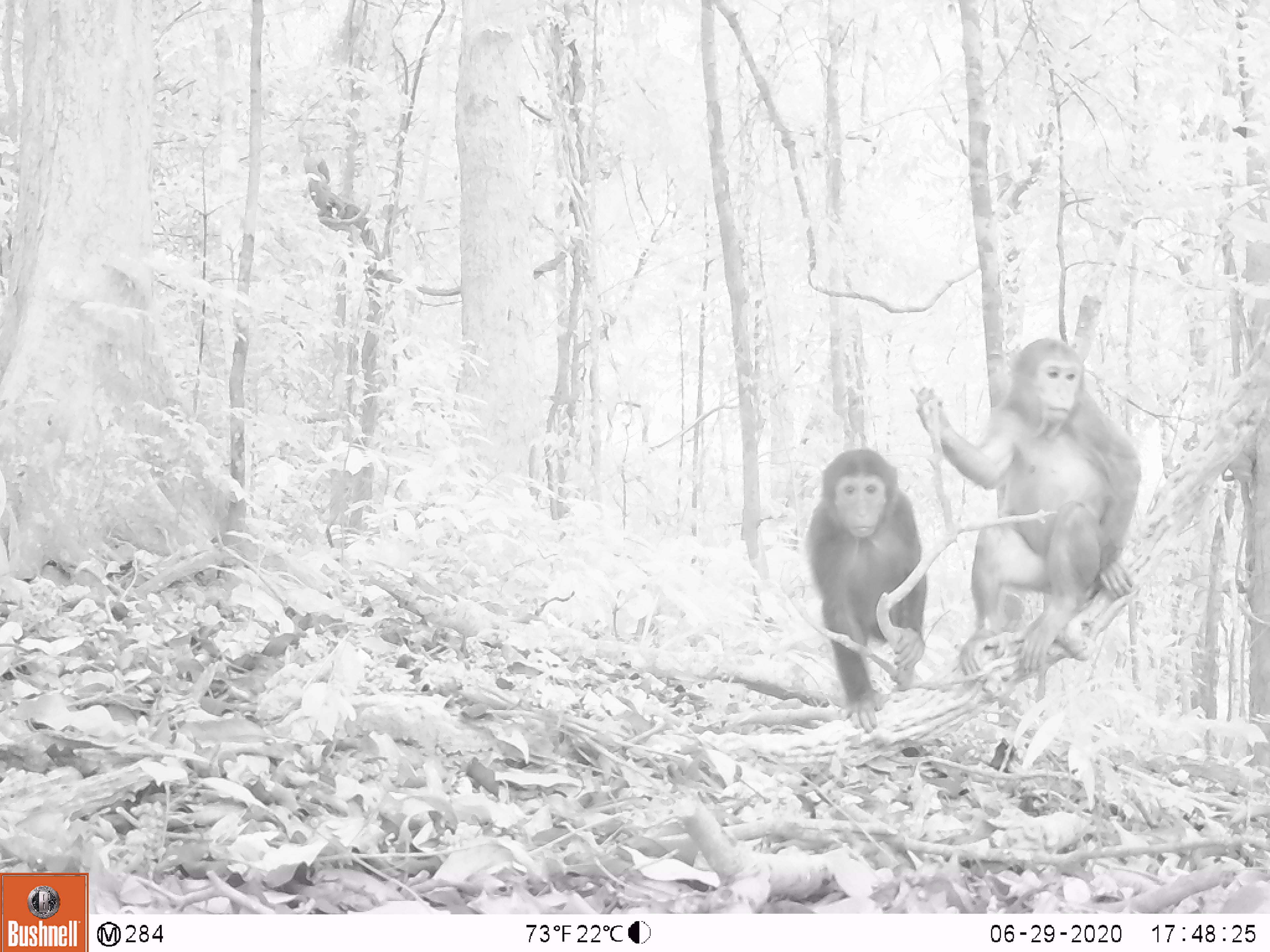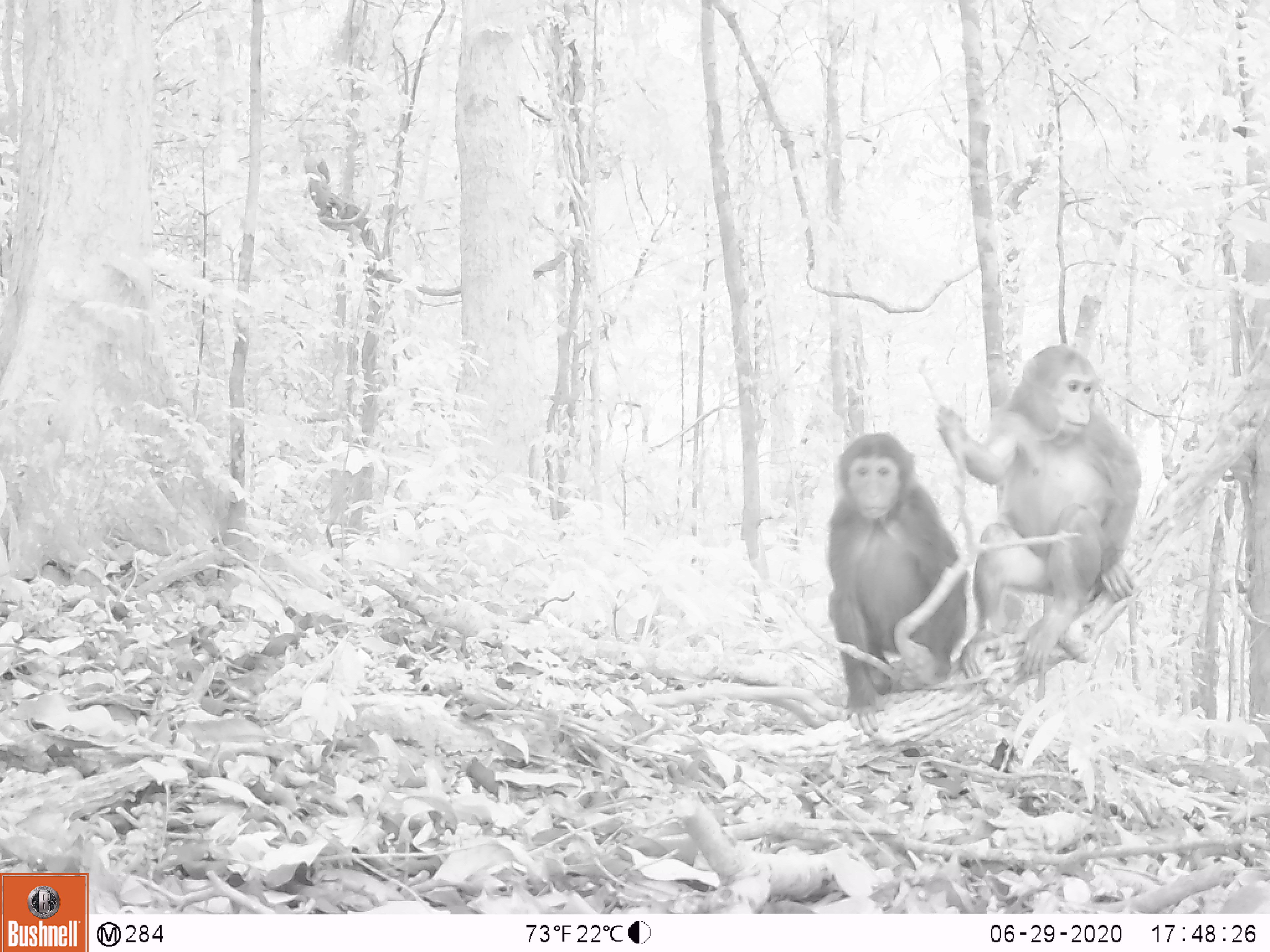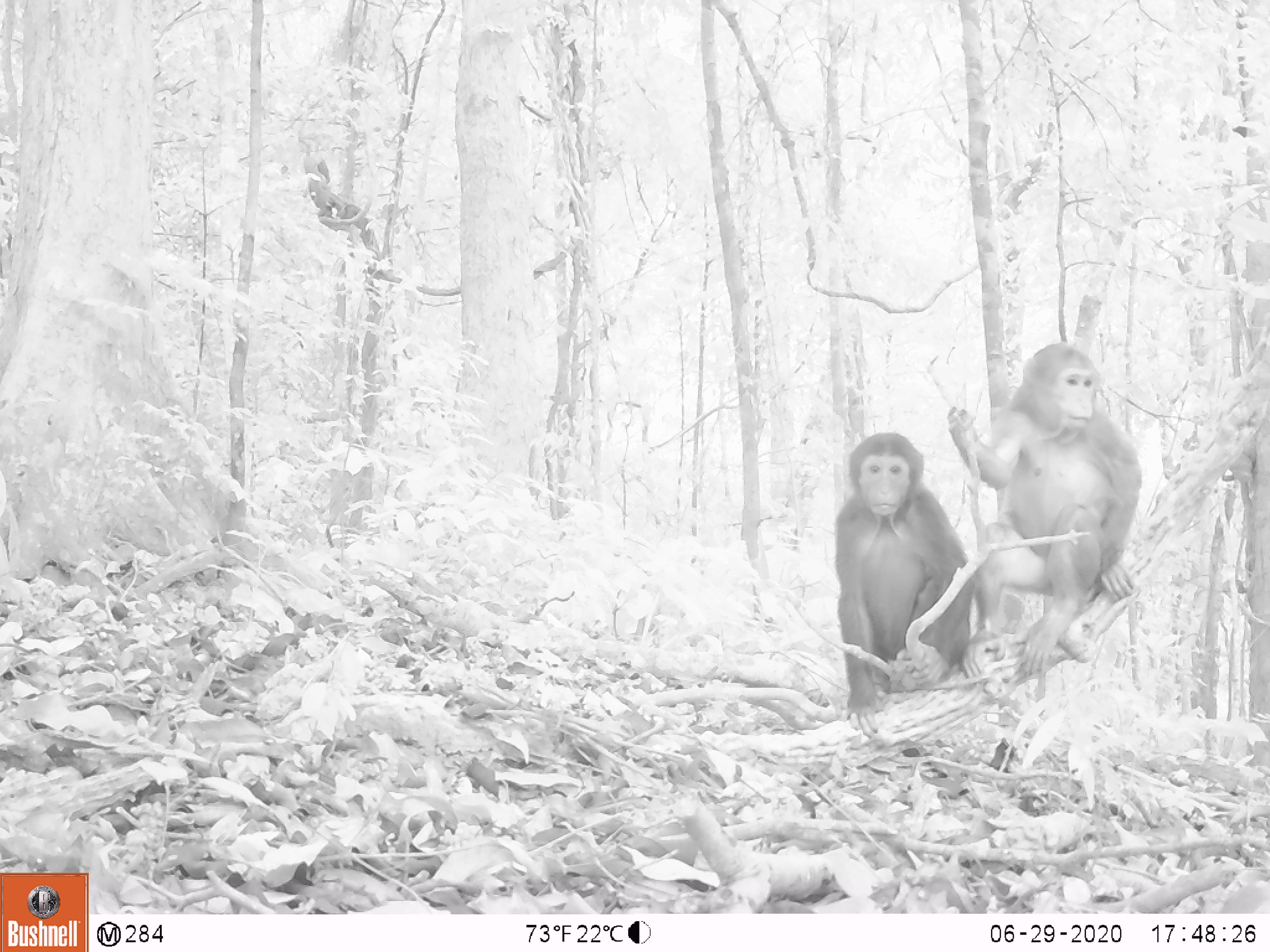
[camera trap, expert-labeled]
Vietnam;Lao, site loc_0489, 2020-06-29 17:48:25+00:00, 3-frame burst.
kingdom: Animalia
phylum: Chordata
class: Mammalia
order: Primates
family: Cercopithecidae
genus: Macaca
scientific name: Macaca arctoides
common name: stump-tailed macaque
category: stump tailed macaque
Stump tailed macaque (stump-tailed macaque) (Macaca arctoides). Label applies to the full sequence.